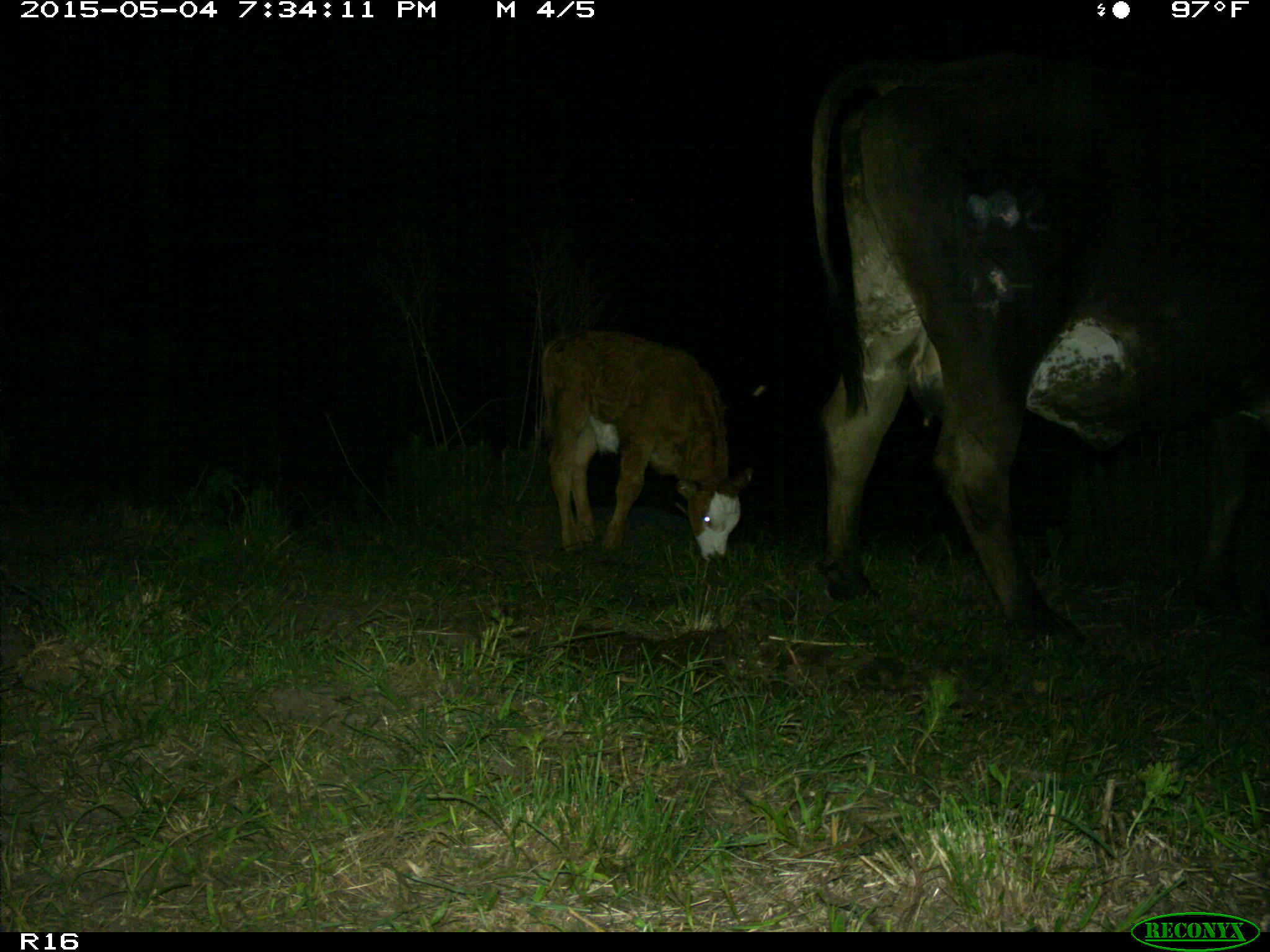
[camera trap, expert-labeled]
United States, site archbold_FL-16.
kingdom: Animalia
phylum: Chordata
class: Mammalia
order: Artiodactyla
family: Bovidae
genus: Bos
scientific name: Bos taurus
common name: domestic cow